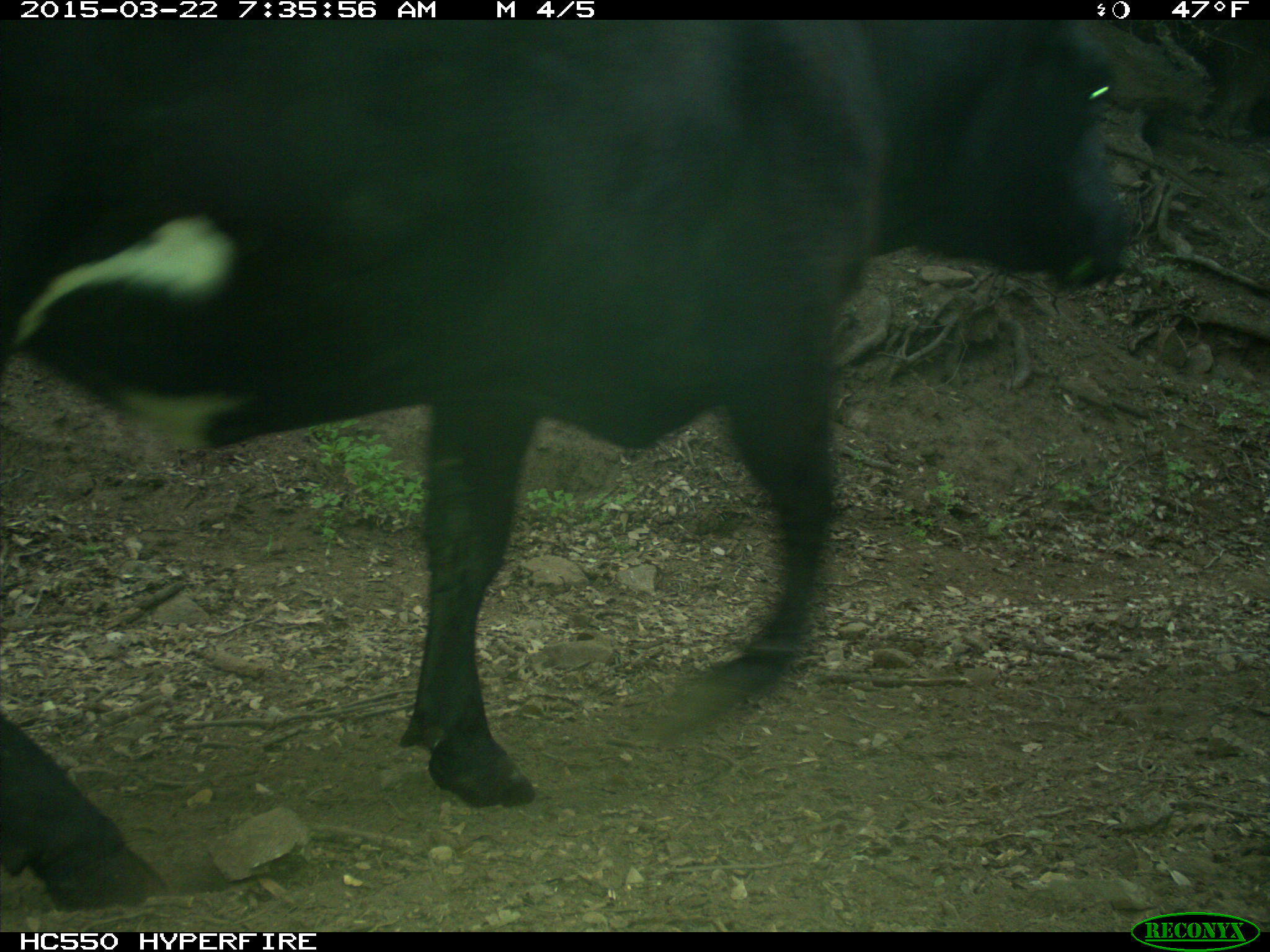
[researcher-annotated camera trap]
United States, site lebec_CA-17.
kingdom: Animalia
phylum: Chordata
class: Mammalia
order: Artiodactyla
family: Bovidae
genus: Bos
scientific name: Bos taurus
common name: domestic cow